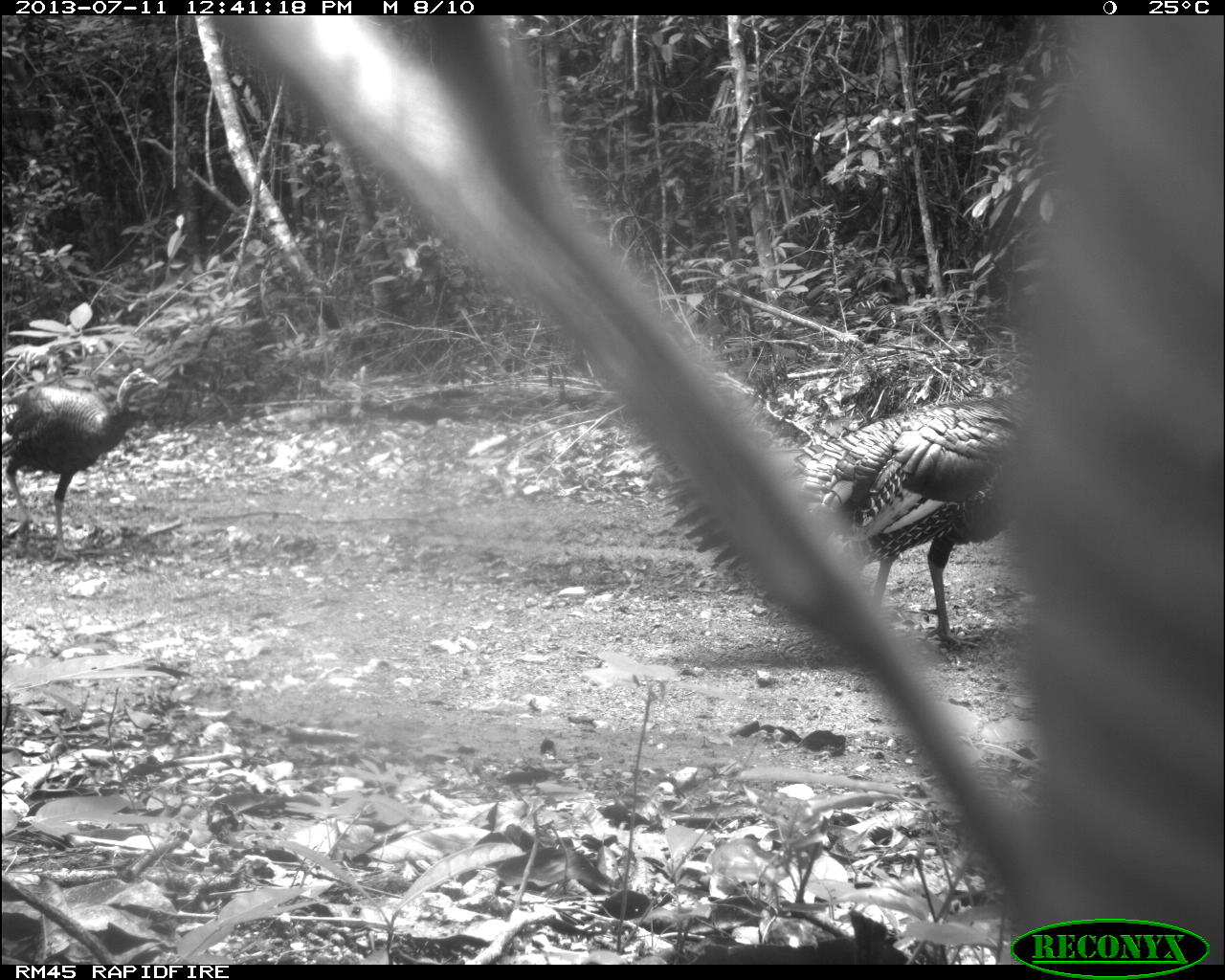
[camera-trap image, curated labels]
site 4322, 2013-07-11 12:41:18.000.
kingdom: Animalia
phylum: Chordata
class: Aves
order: Galliformes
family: Phasianidae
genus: Meleagris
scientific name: Meleagris ocellata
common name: ocellated turkey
Meleagris ocellata (ocellated turkey), count 2.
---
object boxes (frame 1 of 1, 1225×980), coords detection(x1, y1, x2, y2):
meleagris ocellata: detection(663, 382, 1015, 650); detection(3, 367, 159, 563)